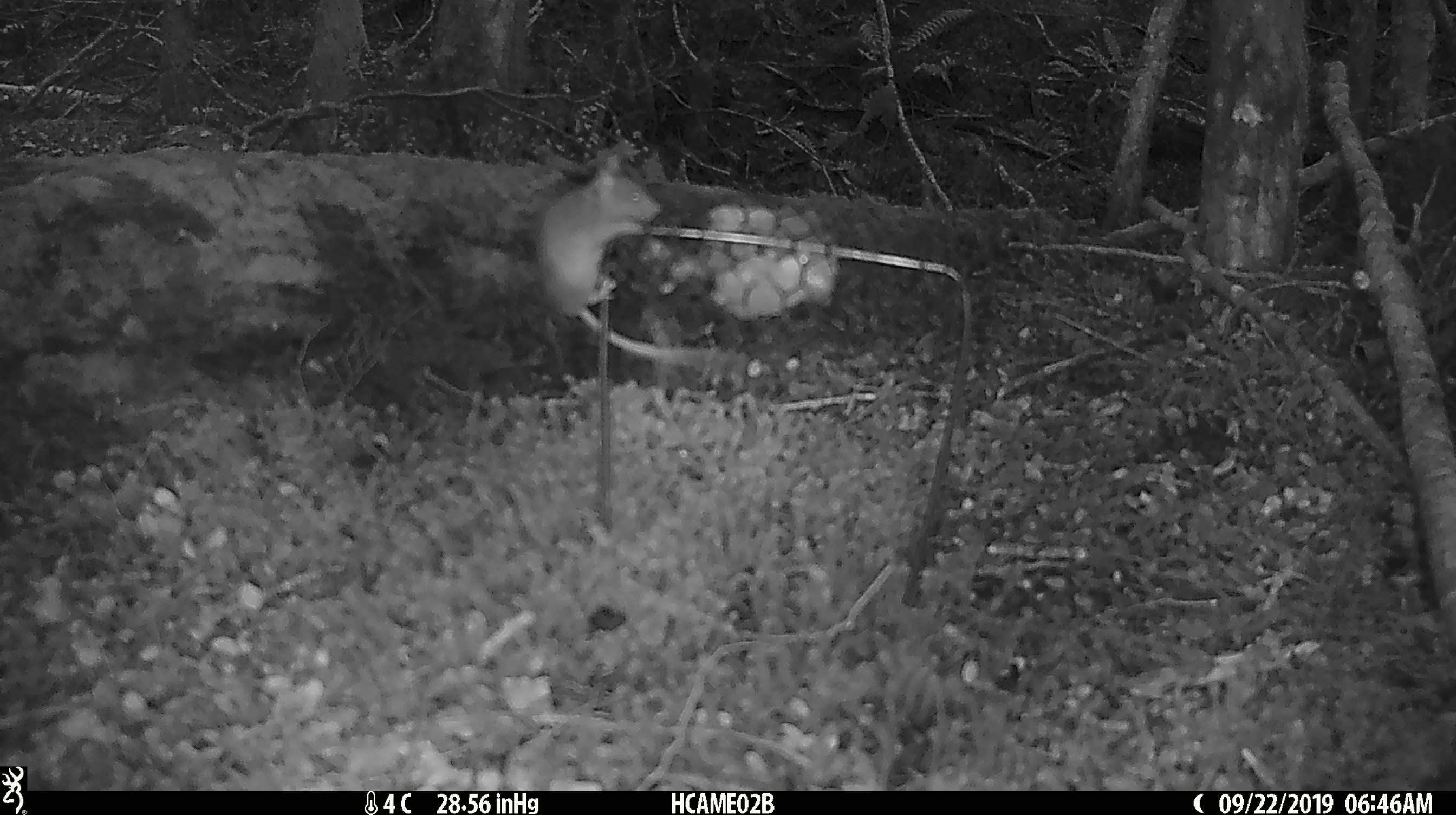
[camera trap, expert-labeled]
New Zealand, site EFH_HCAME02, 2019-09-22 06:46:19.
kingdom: Animalia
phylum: Chordata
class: Mammalia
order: Rodentia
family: Muridae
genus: Mus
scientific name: Mus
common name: mouse